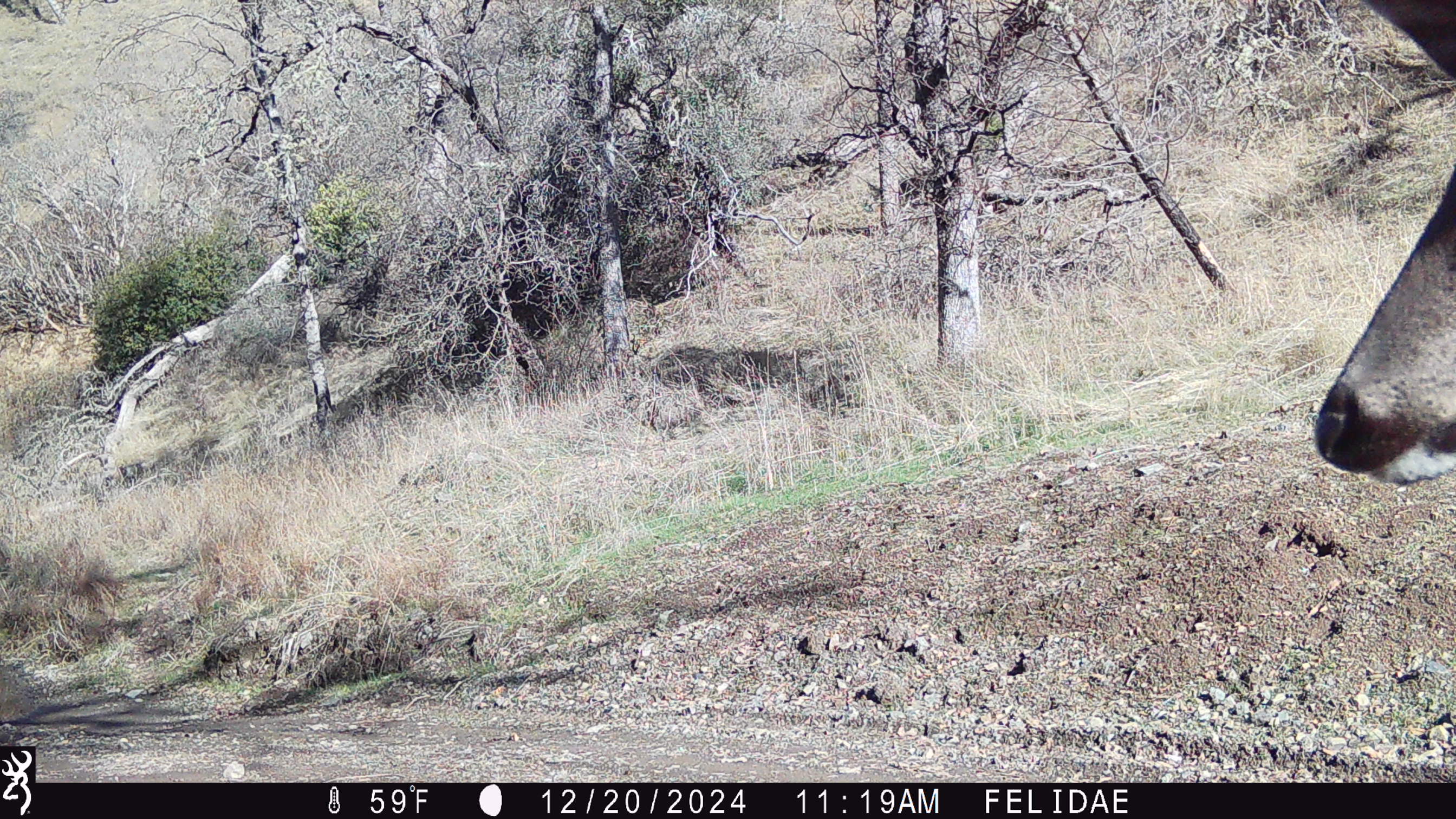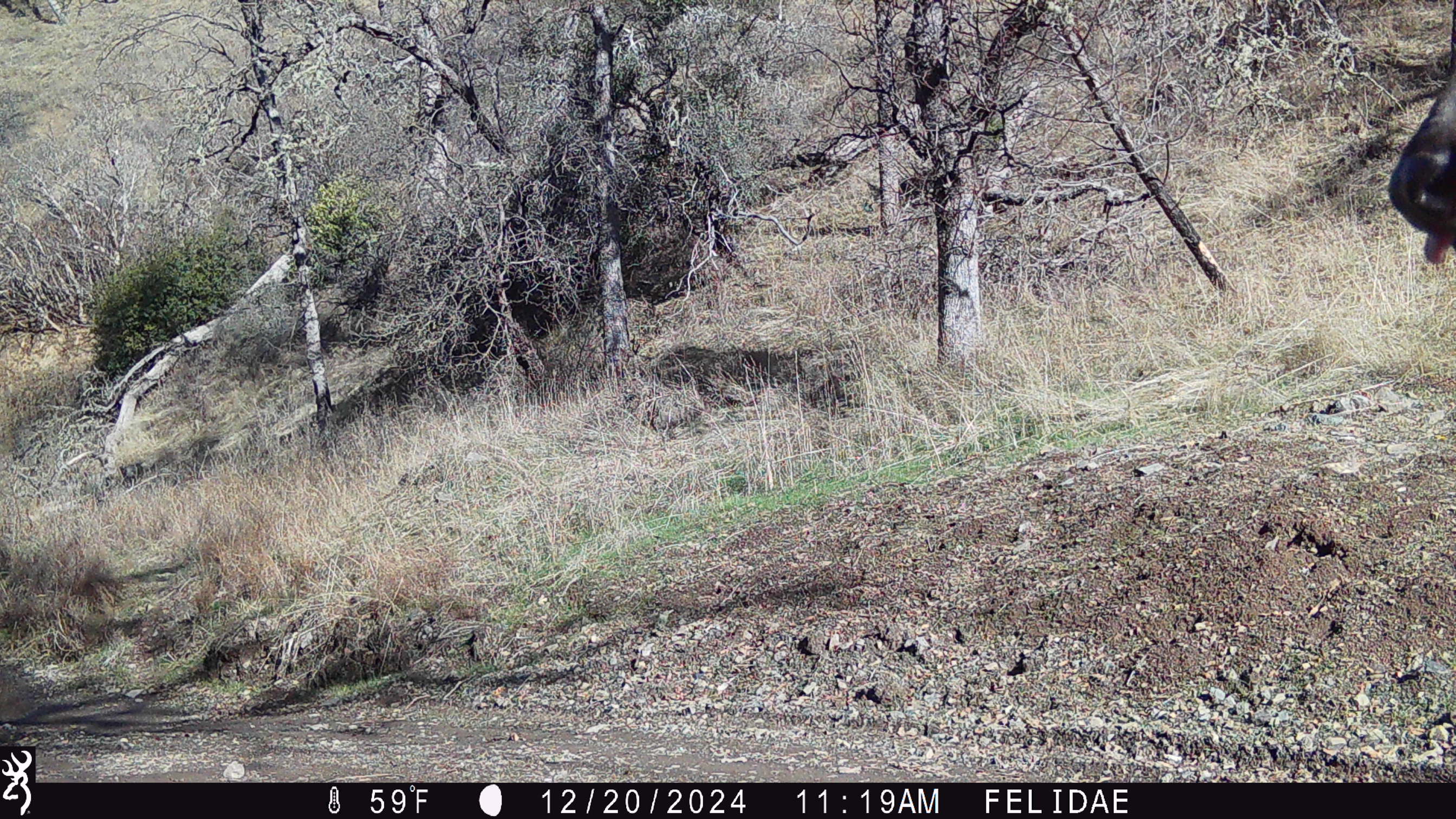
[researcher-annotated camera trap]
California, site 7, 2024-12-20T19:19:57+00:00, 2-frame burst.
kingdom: Animalia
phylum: Chordata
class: Mammalia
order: Artiodactyla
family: Cervidae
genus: Odocoileus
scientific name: Odocoileus hemionus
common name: mule deer